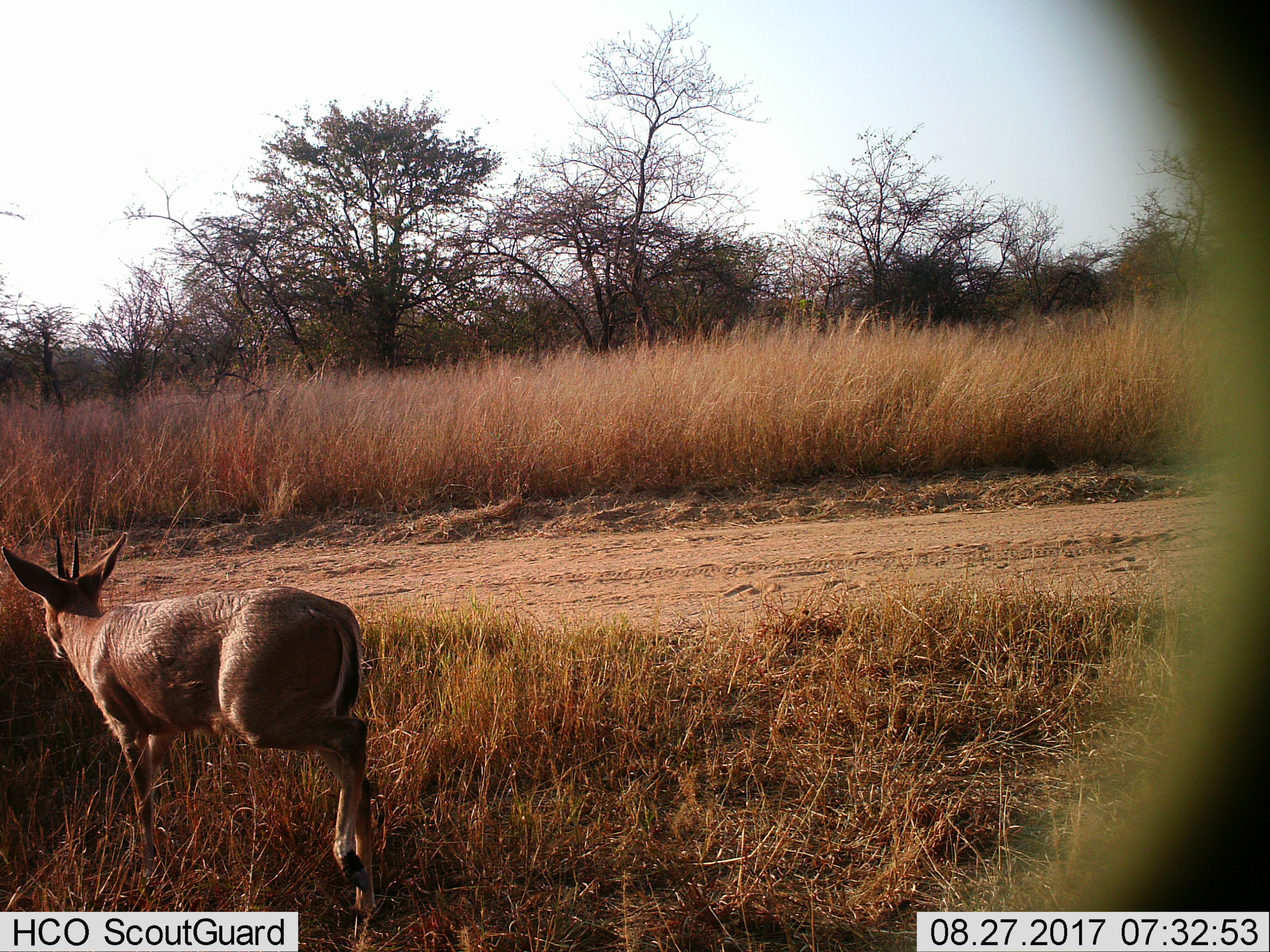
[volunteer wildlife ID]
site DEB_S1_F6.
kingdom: Animalia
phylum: Chordata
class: Mammalia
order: Artiodactyla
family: Bovidae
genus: Sylvicapra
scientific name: Sylvicapra grimmia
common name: common duiker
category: duikercommongrey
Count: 1.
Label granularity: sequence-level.